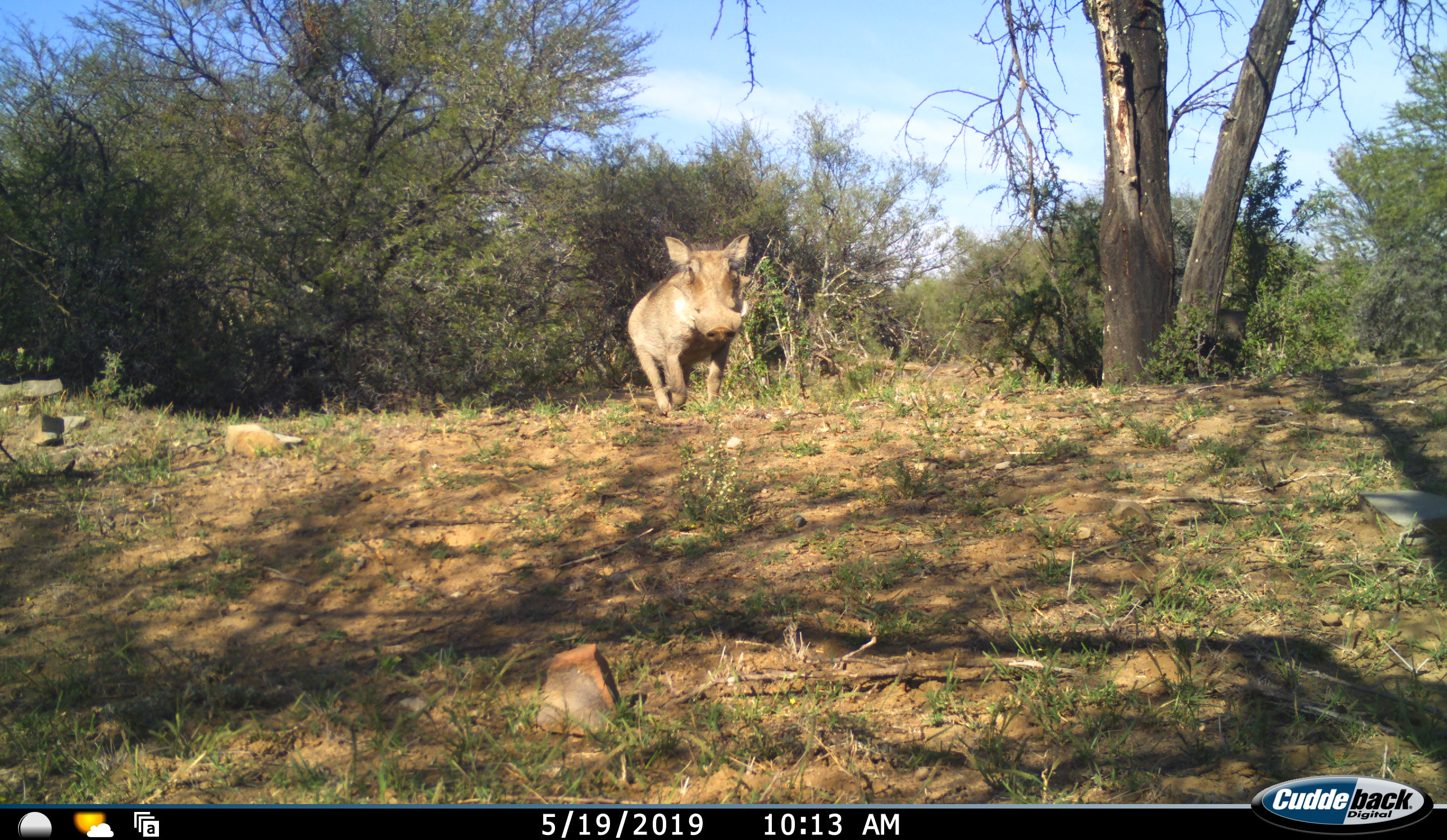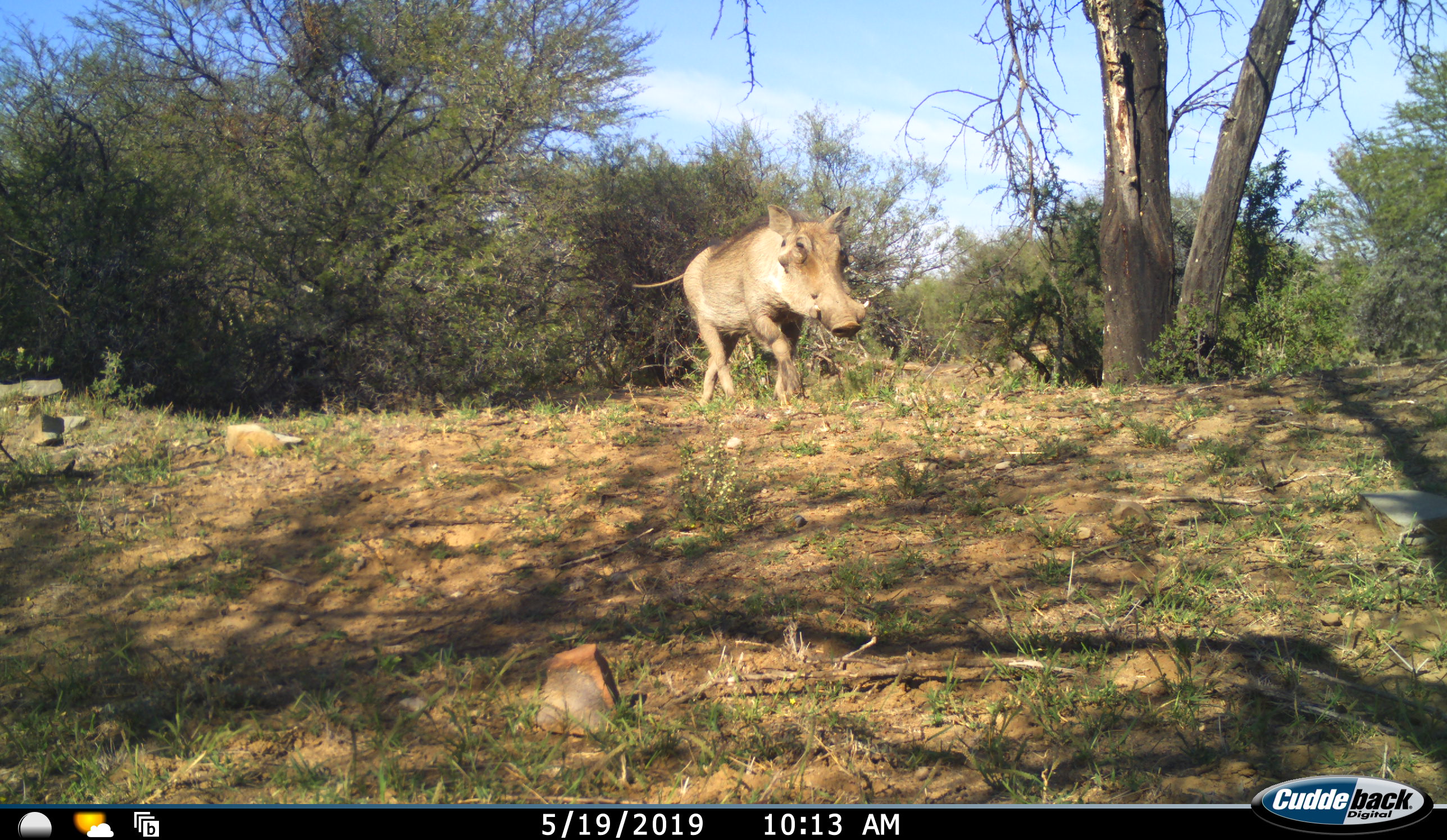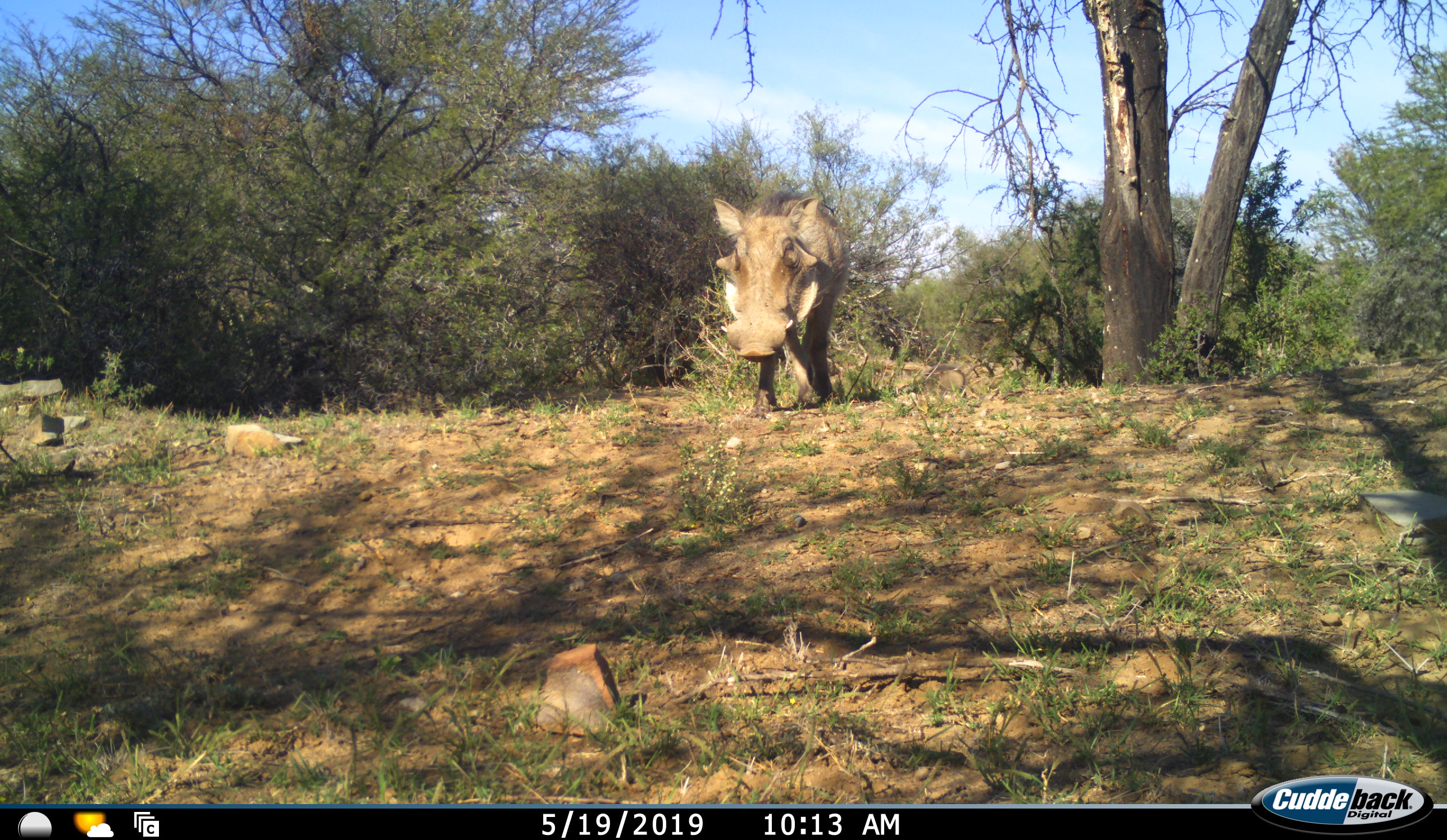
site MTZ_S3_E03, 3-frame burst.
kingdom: Animalia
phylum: Chordata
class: Mammalia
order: Artiodactyla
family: Suidae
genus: Phacochoerus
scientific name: Phacochoerus africanus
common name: warthog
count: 1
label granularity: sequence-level